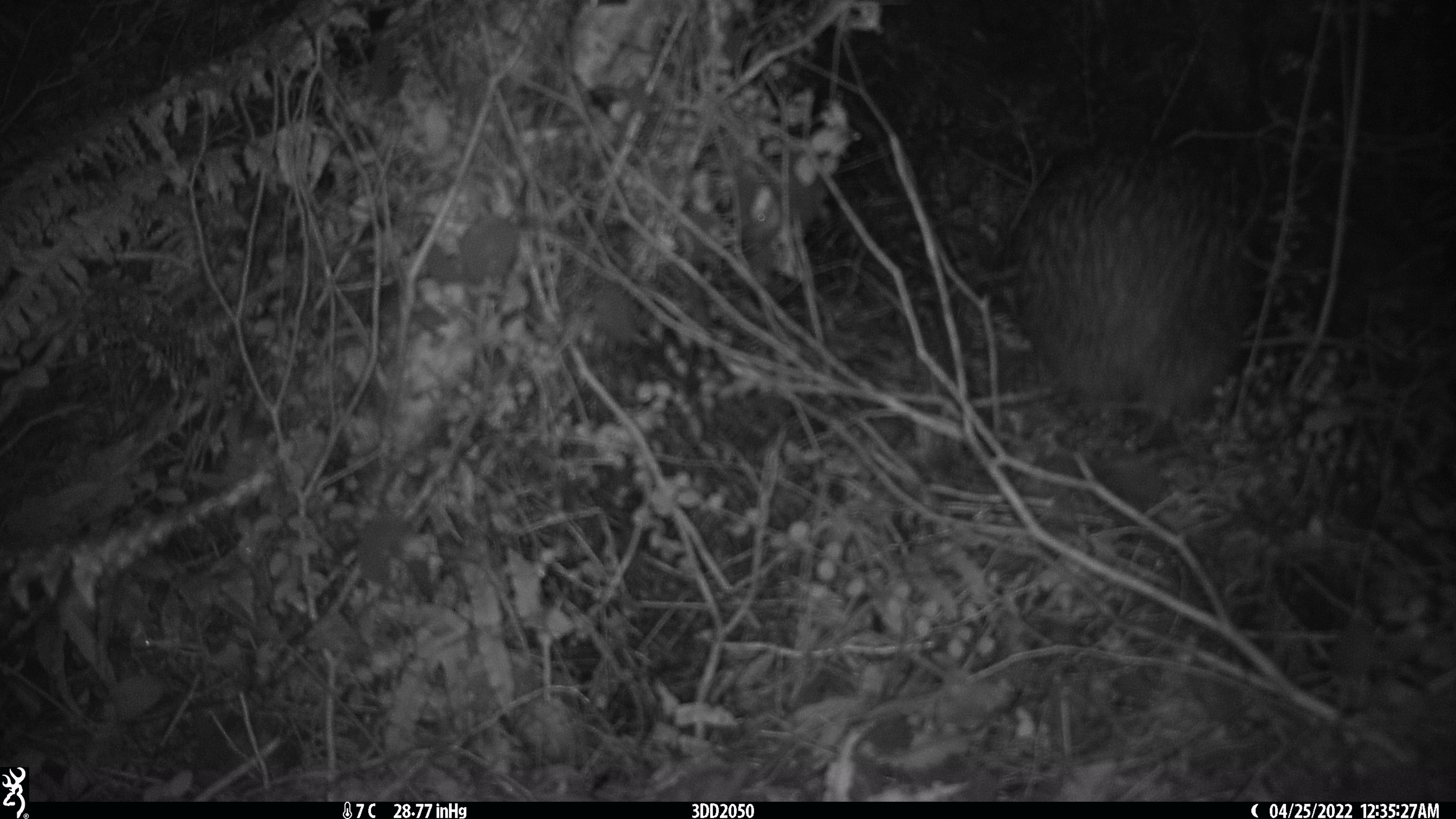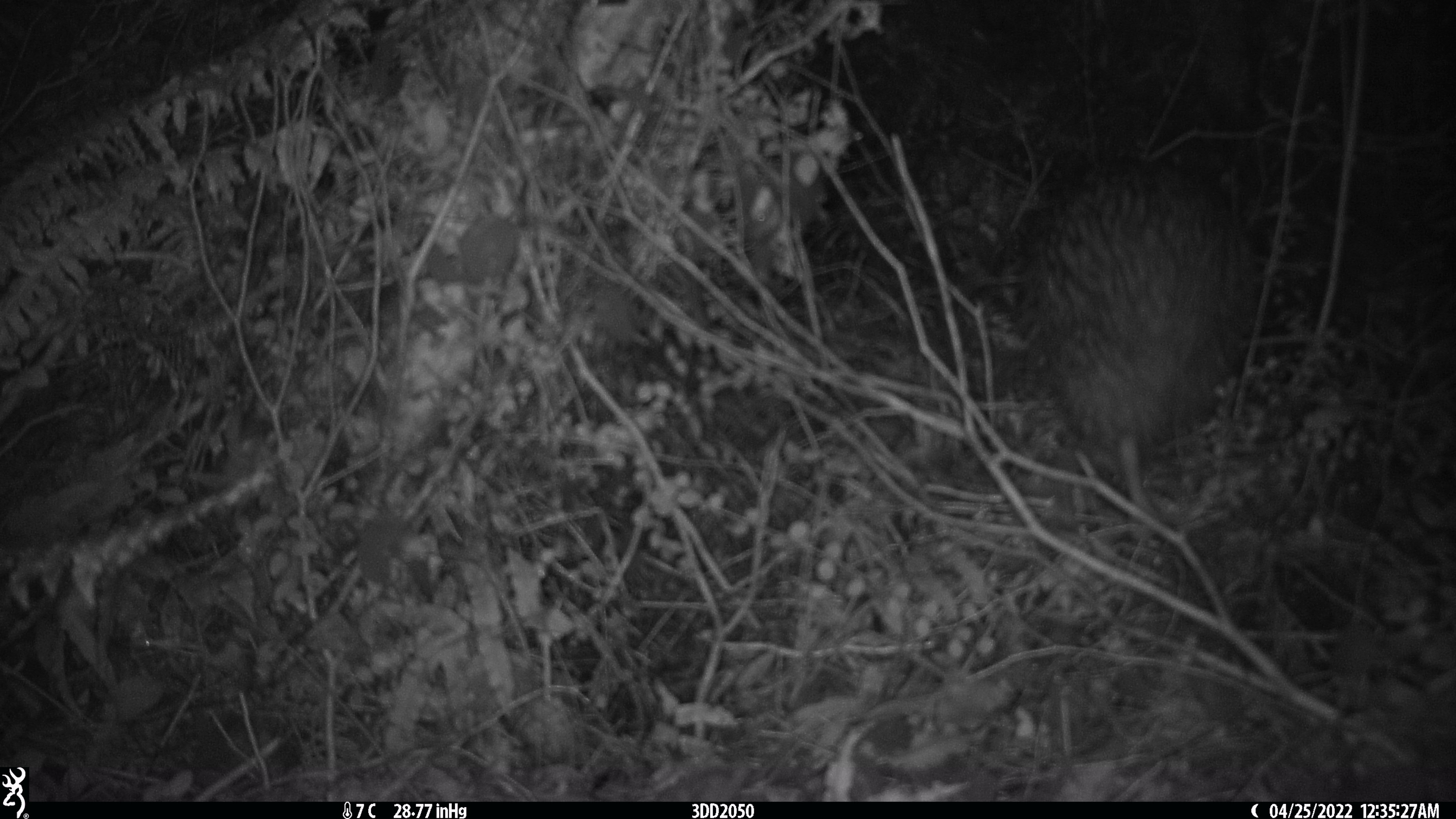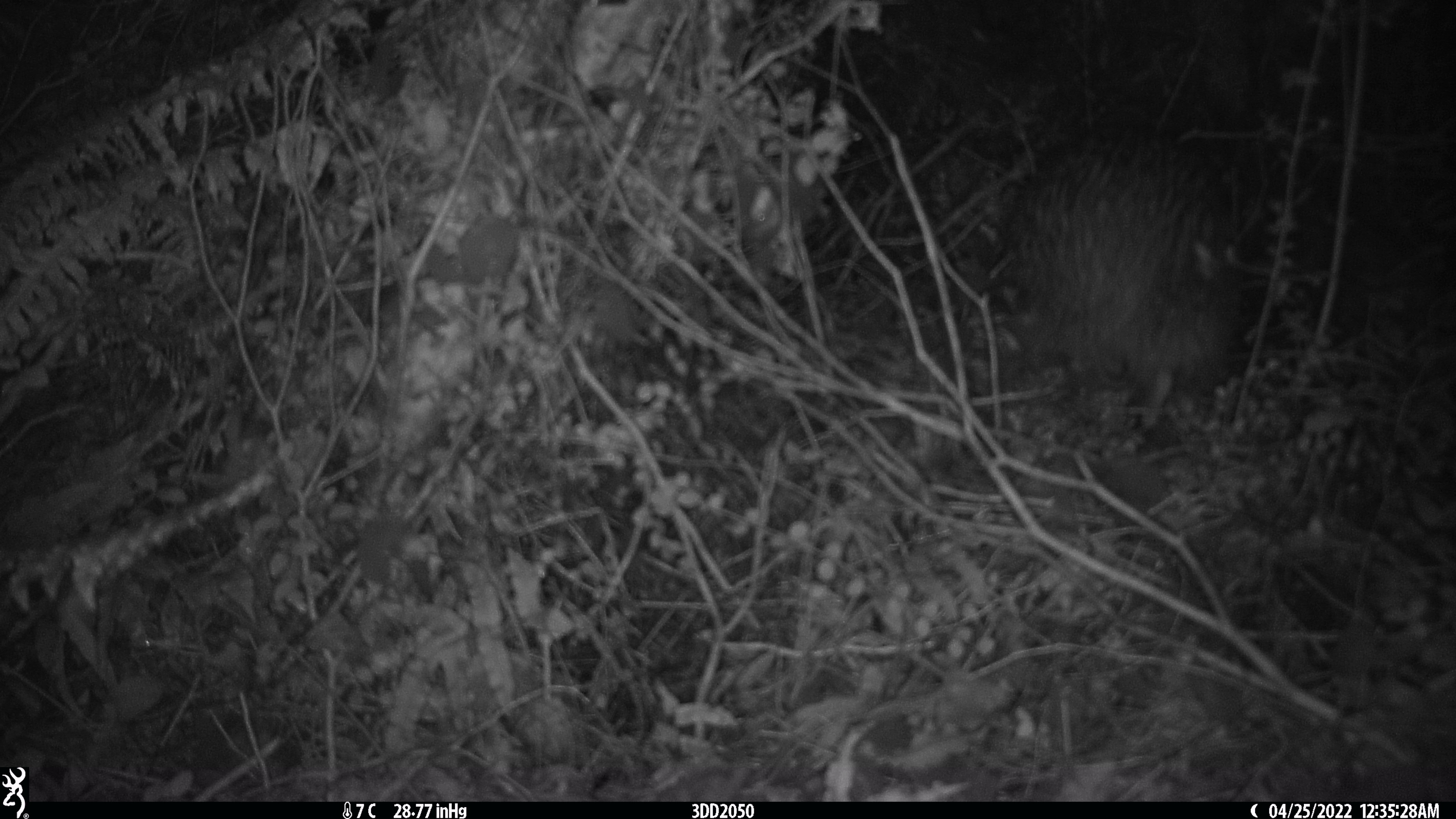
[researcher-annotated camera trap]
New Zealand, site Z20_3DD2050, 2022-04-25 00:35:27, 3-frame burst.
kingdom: Animalia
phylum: Chordata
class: Aves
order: Apterygiformes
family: Apterygidae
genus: Apteryx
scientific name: Apteryx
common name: kiwi